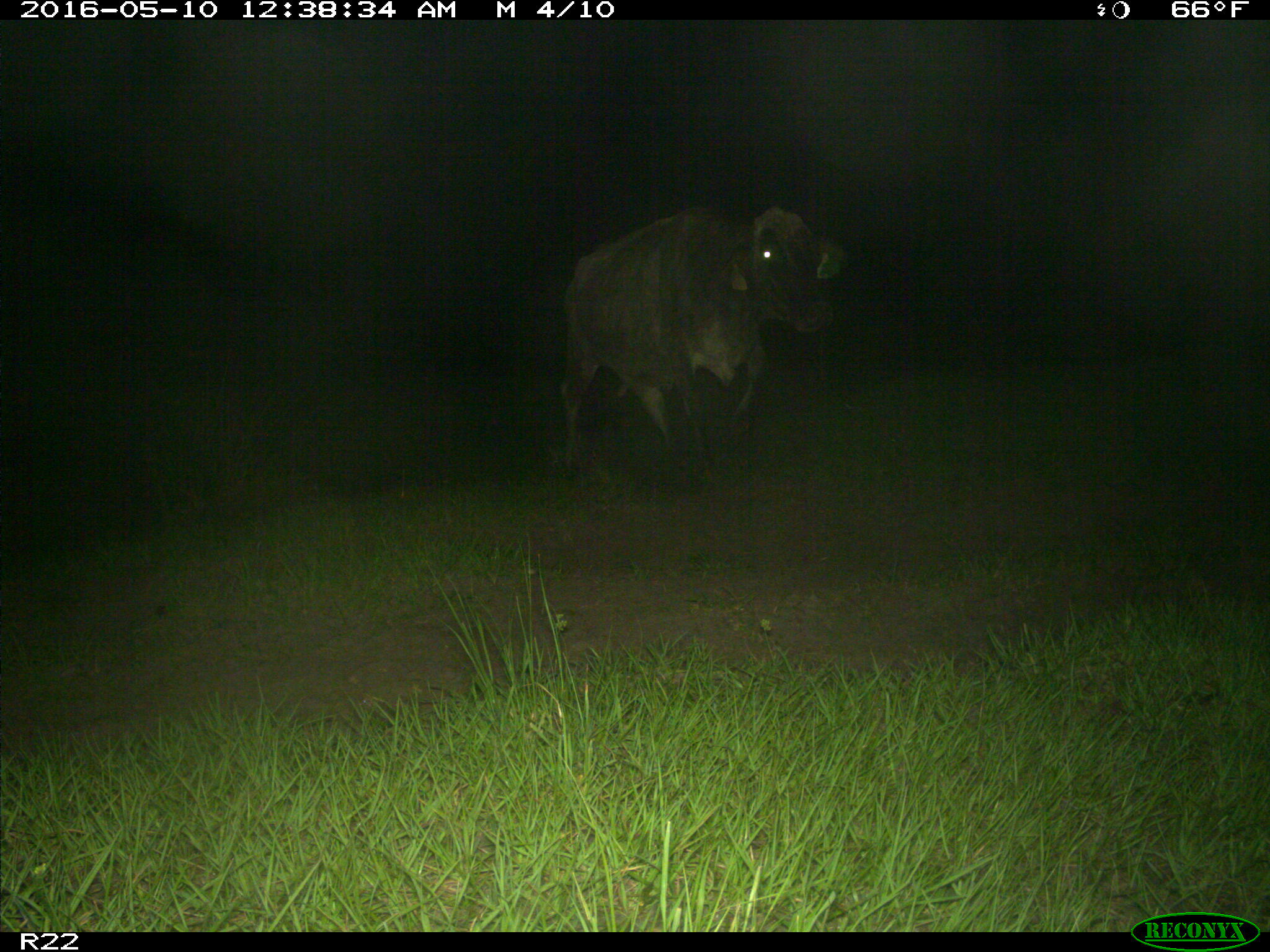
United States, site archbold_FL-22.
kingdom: Animalia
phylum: Chordata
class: Mammalia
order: Artiodactyla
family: Bovidae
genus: Bos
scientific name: Bos taurus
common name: domestic cow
Bos taurus (domestic cow).